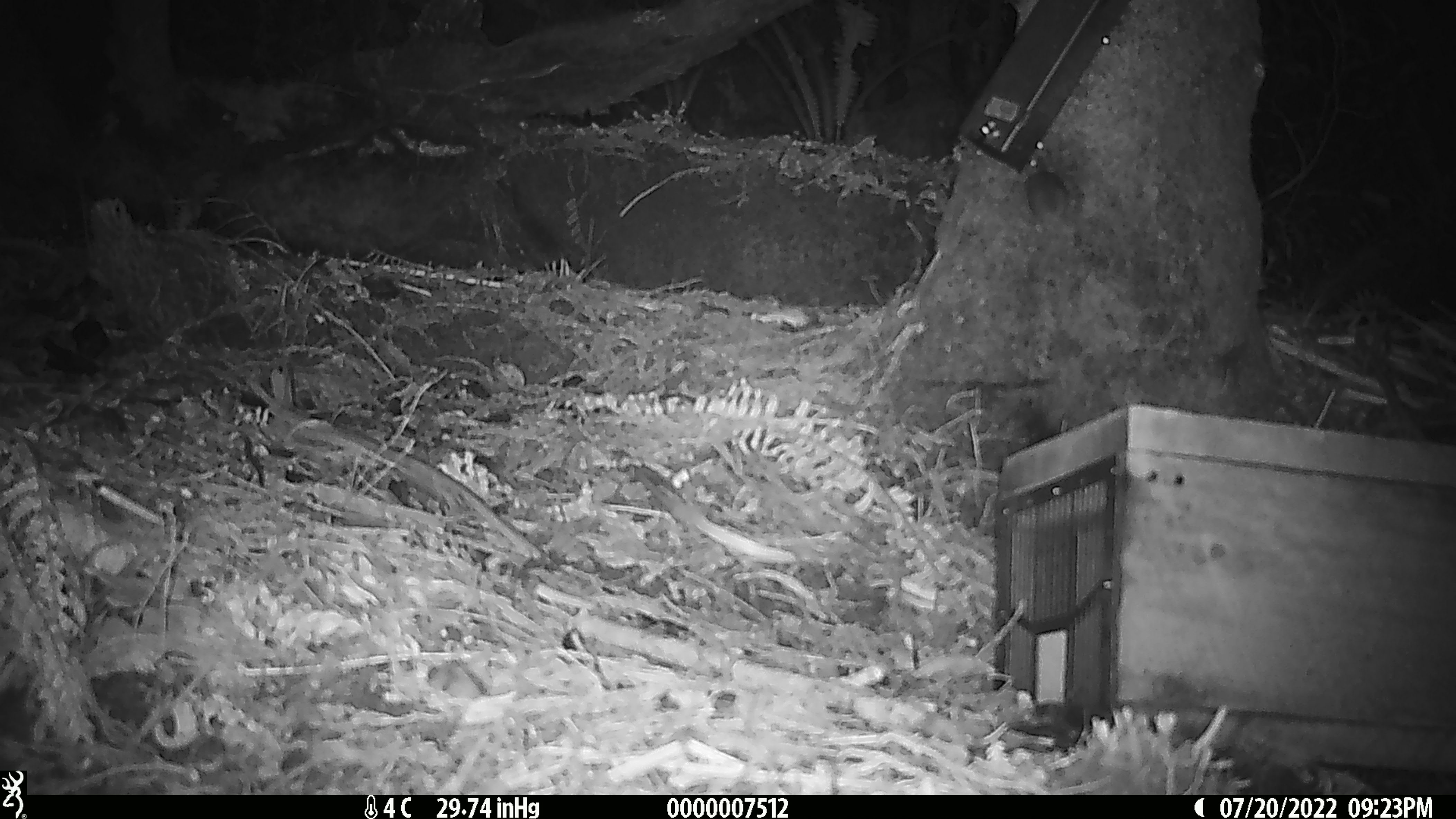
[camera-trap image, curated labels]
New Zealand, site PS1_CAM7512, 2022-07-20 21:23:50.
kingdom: Animalia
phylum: Chordata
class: Mammalia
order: Rodentia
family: Muridae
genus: Mus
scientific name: Mus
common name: mouse